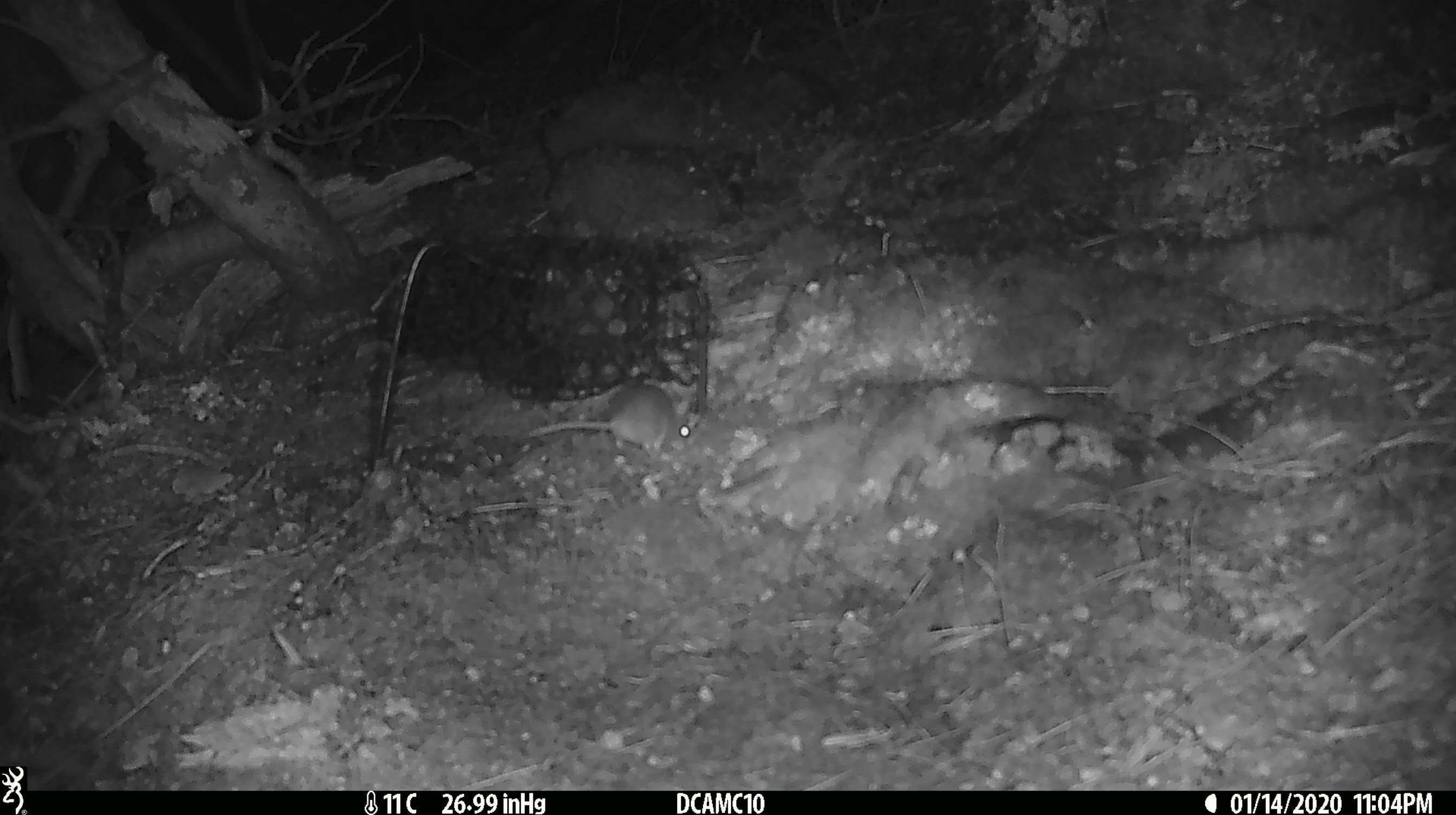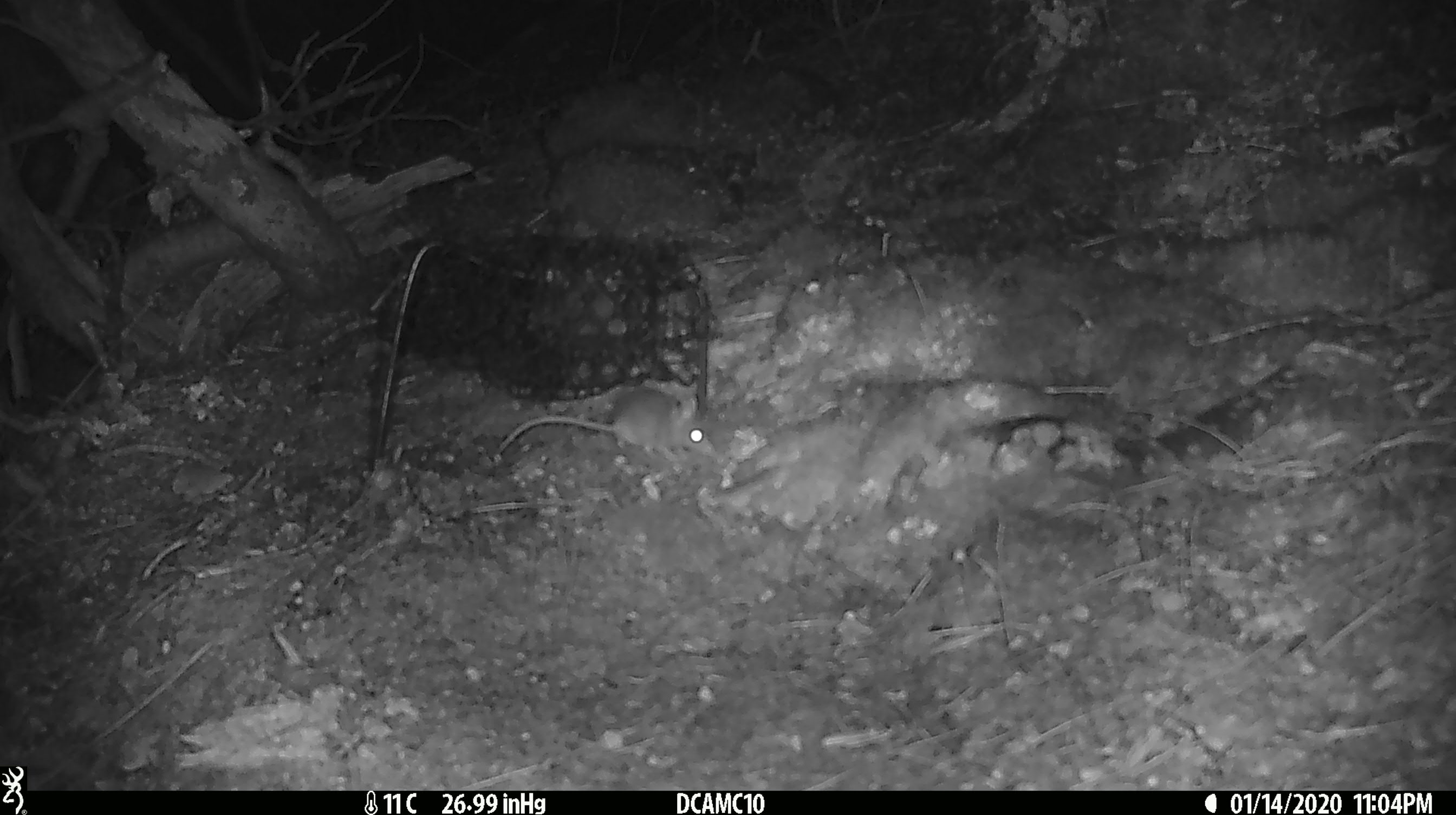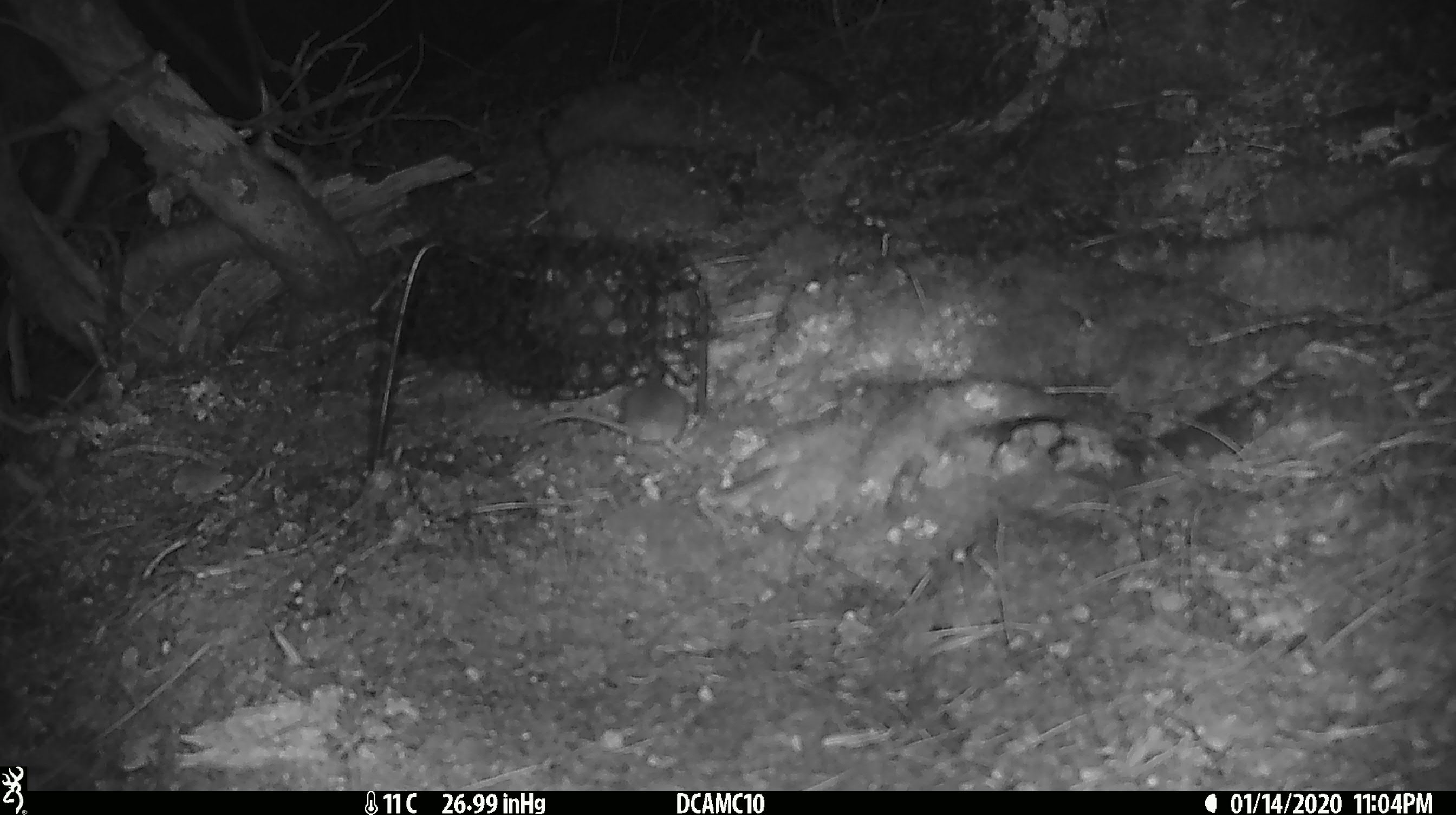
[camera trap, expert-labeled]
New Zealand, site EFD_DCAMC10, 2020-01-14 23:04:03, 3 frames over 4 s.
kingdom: Animalia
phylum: Chordata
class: Mammalia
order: Rodentia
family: Muridae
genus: Mus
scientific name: Mus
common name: mouse